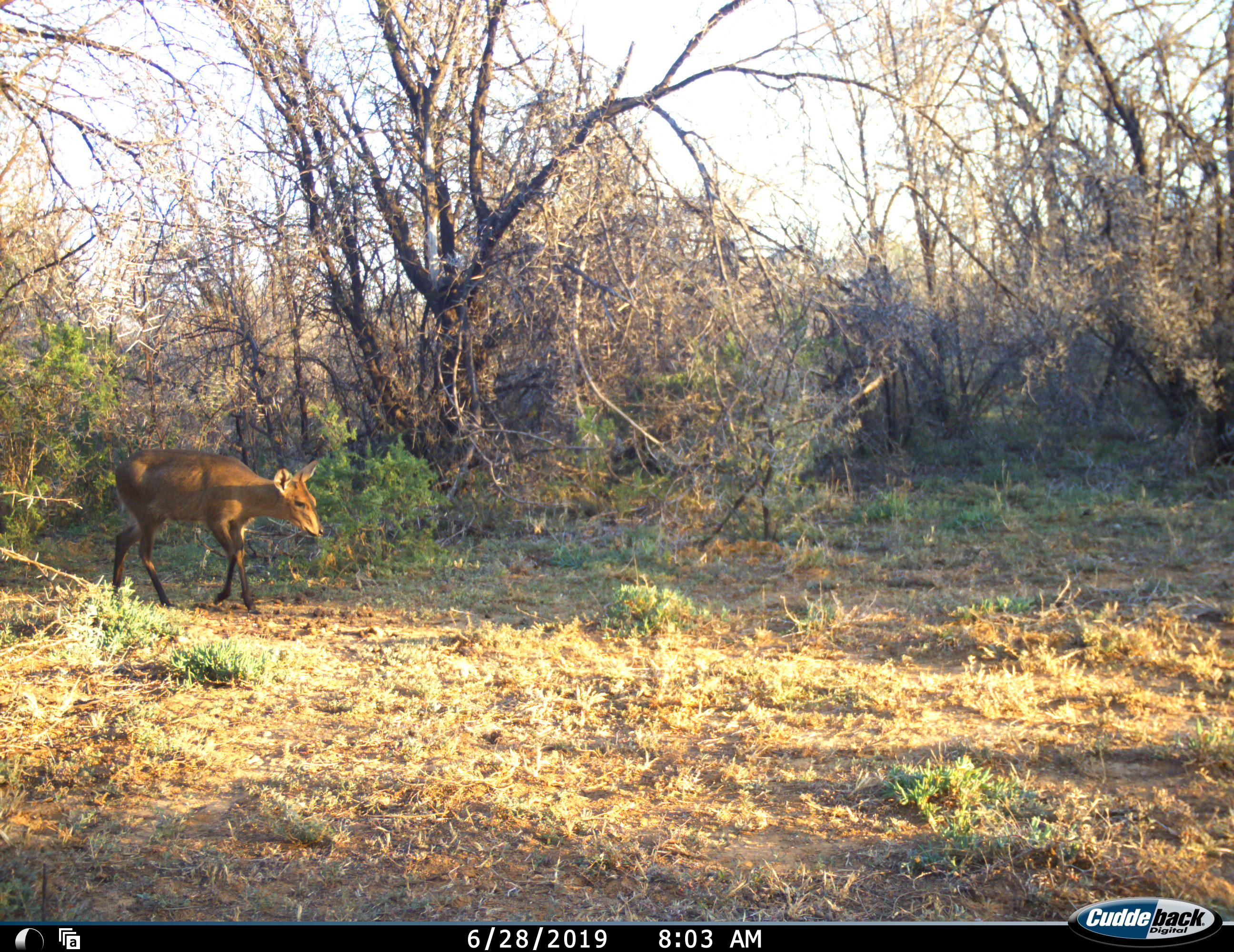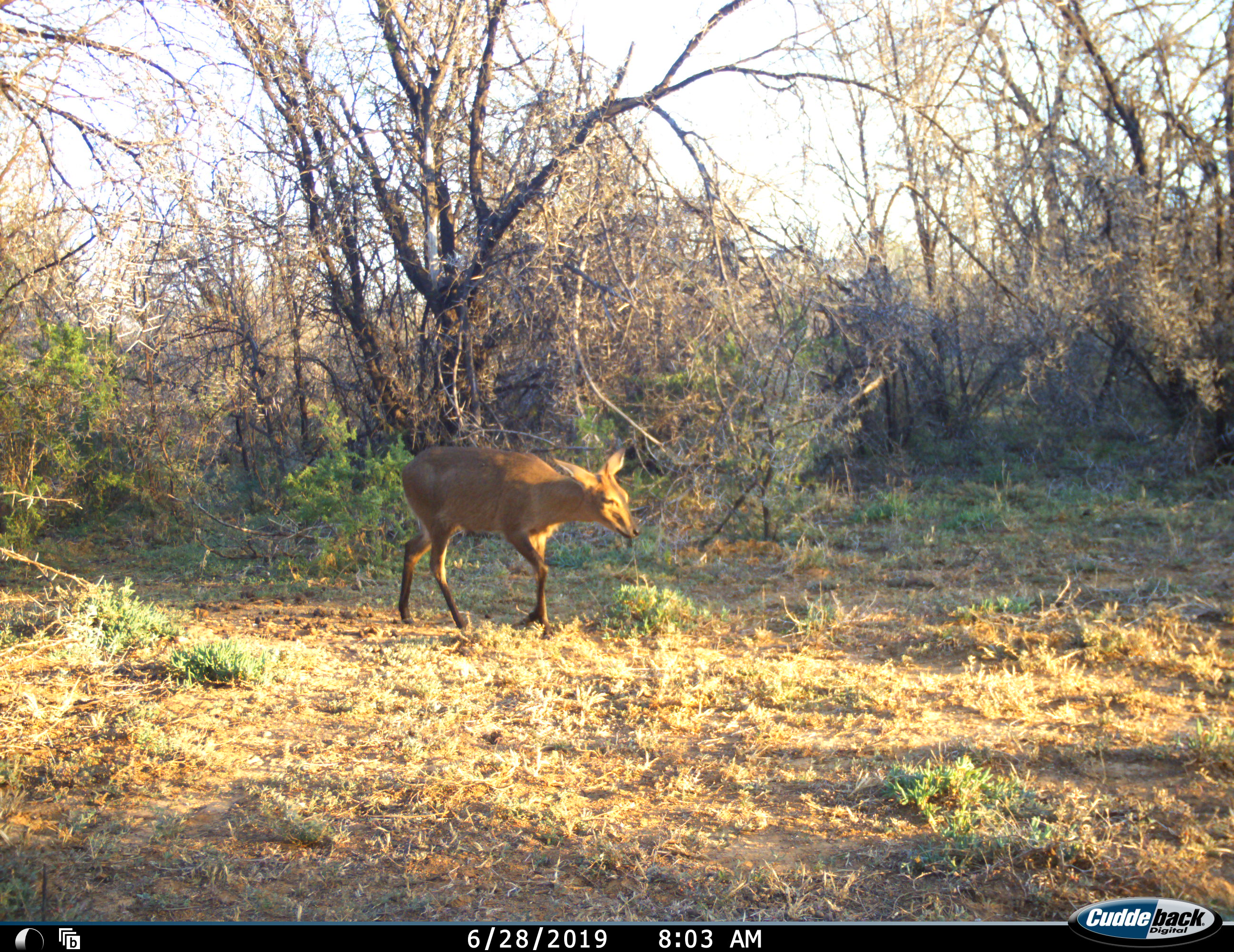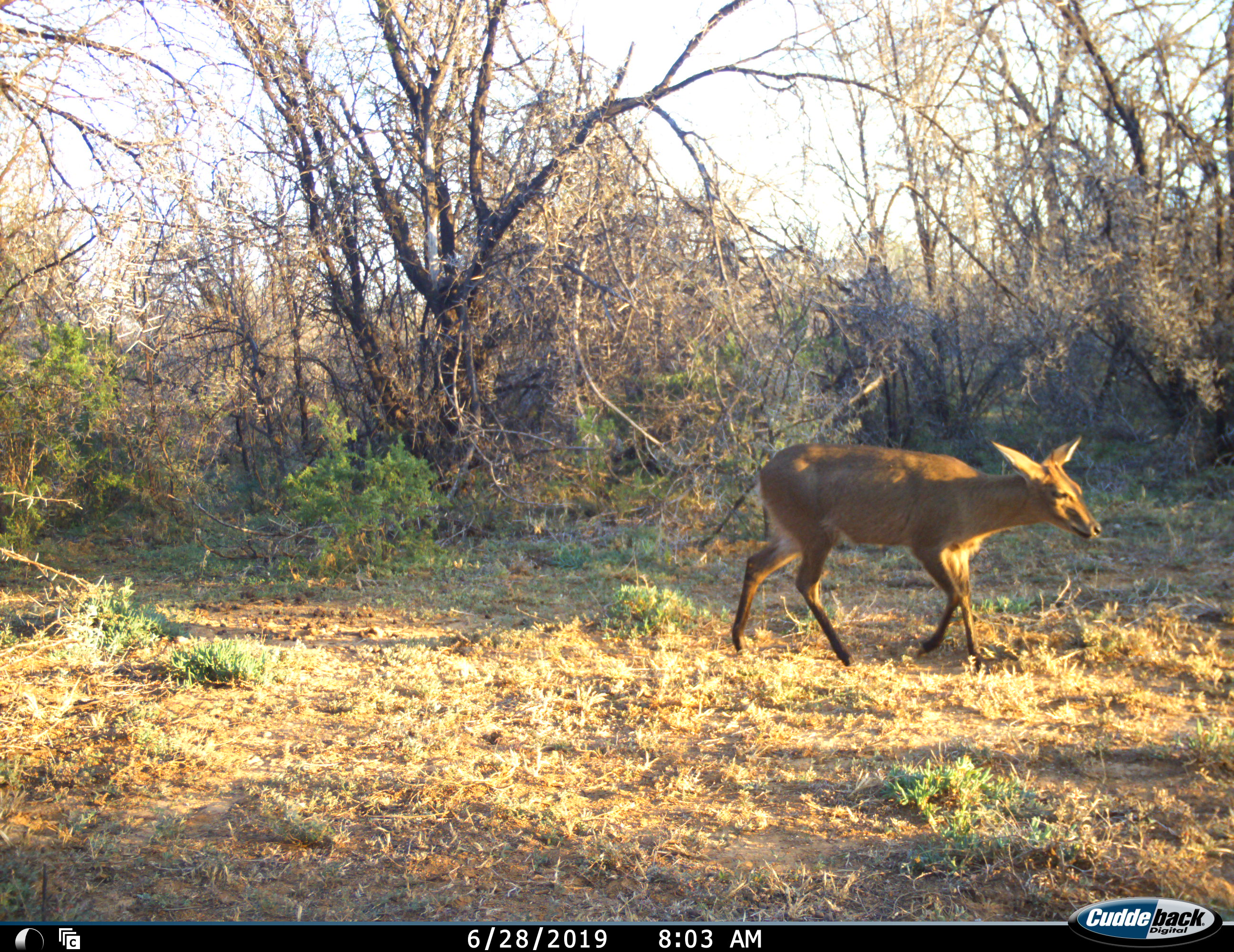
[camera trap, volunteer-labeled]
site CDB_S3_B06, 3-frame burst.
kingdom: Animalia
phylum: Chordata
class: Mammalia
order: Artiodactyla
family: Bovidae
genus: Sylvicapra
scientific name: Sylvicapra grimmia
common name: common duiker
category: duikercommongrey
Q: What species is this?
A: Duikercommongrey (common duiker) (Sylvicapra grimmia).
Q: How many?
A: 1.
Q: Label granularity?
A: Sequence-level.